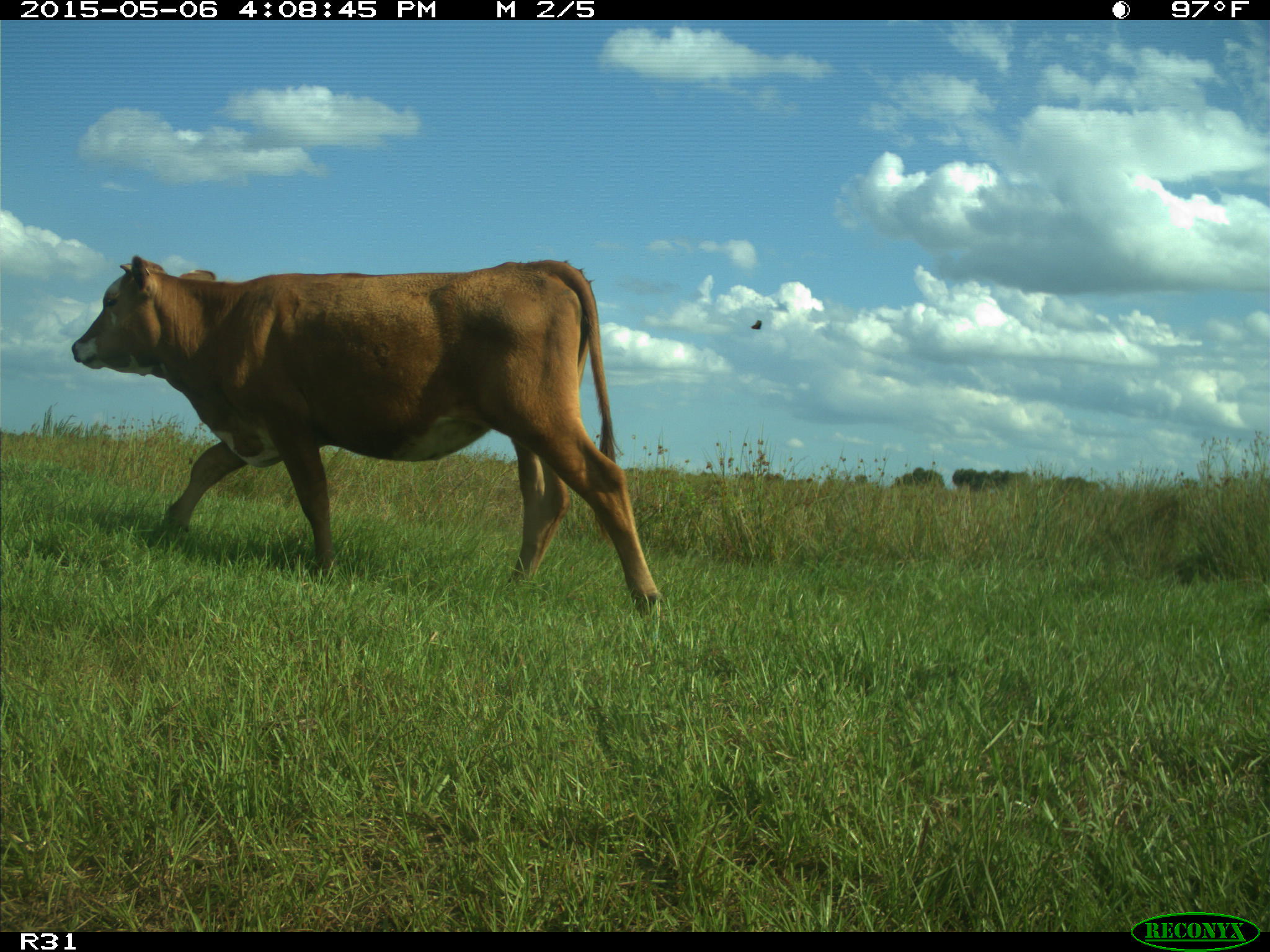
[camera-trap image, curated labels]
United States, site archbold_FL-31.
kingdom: Animalia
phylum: Chordata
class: Mammalia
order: Artiodactyla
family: Bovidae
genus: Bos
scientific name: Bos taurus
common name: domestic cow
Bos taurus (domestic cow).